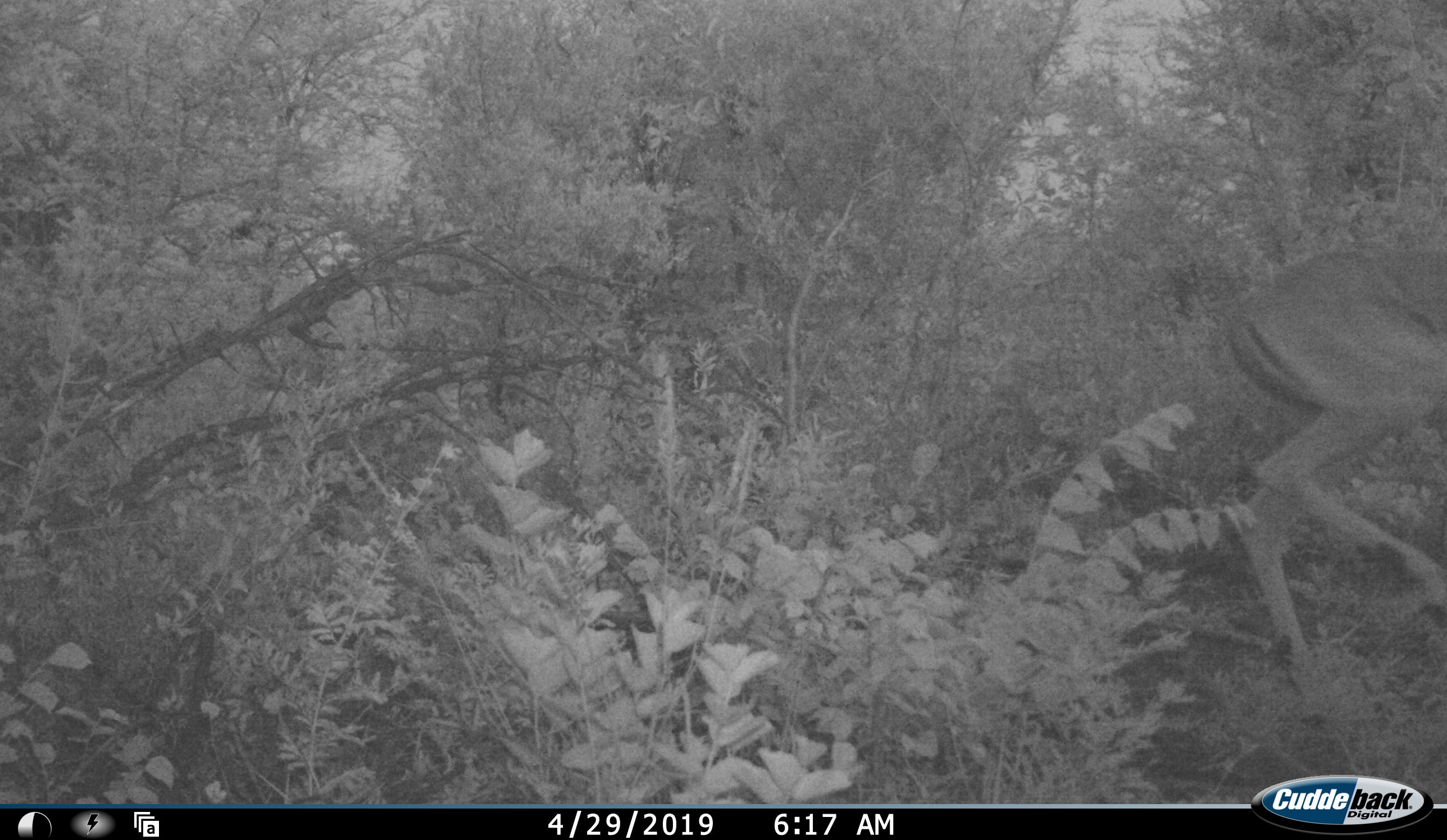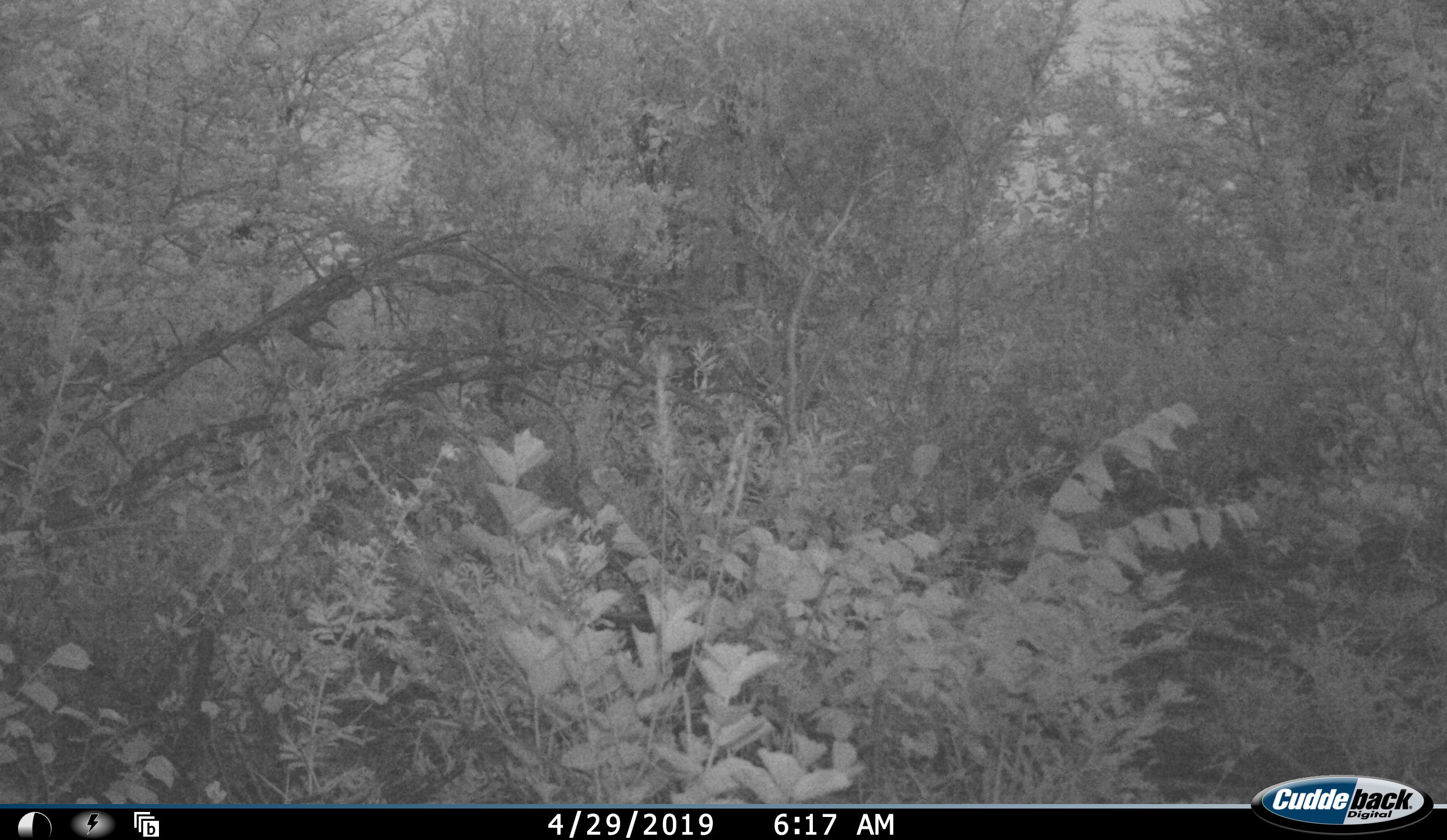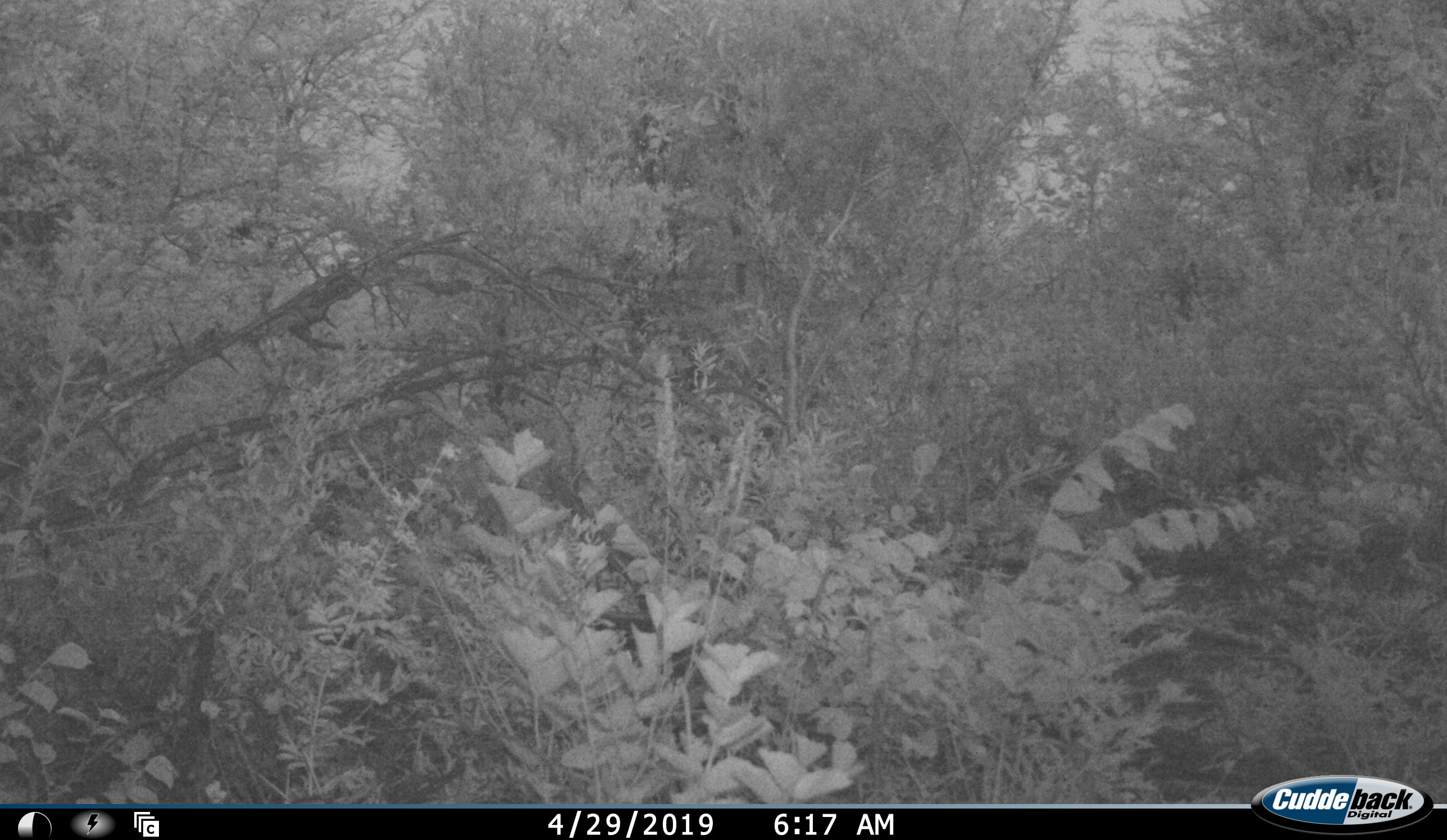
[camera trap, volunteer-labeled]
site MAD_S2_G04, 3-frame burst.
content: unidentified animal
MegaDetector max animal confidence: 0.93